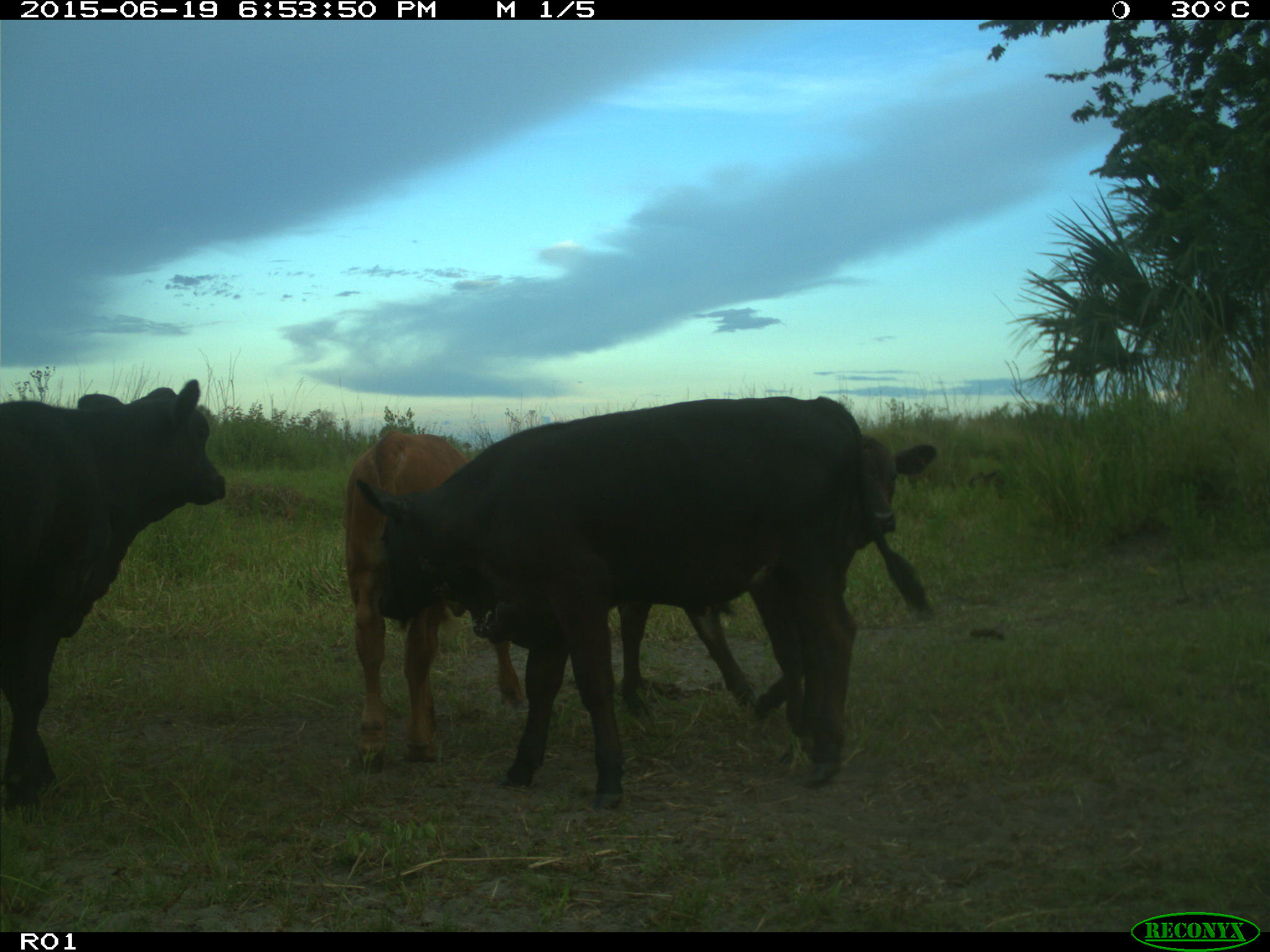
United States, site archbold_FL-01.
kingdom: Animalia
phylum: Chordata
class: Mammalia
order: Artiodactyla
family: Bovidae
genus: Bos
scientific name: Bos taurus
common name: domestic cow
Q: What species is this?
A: Bos taurus (domestic cow).